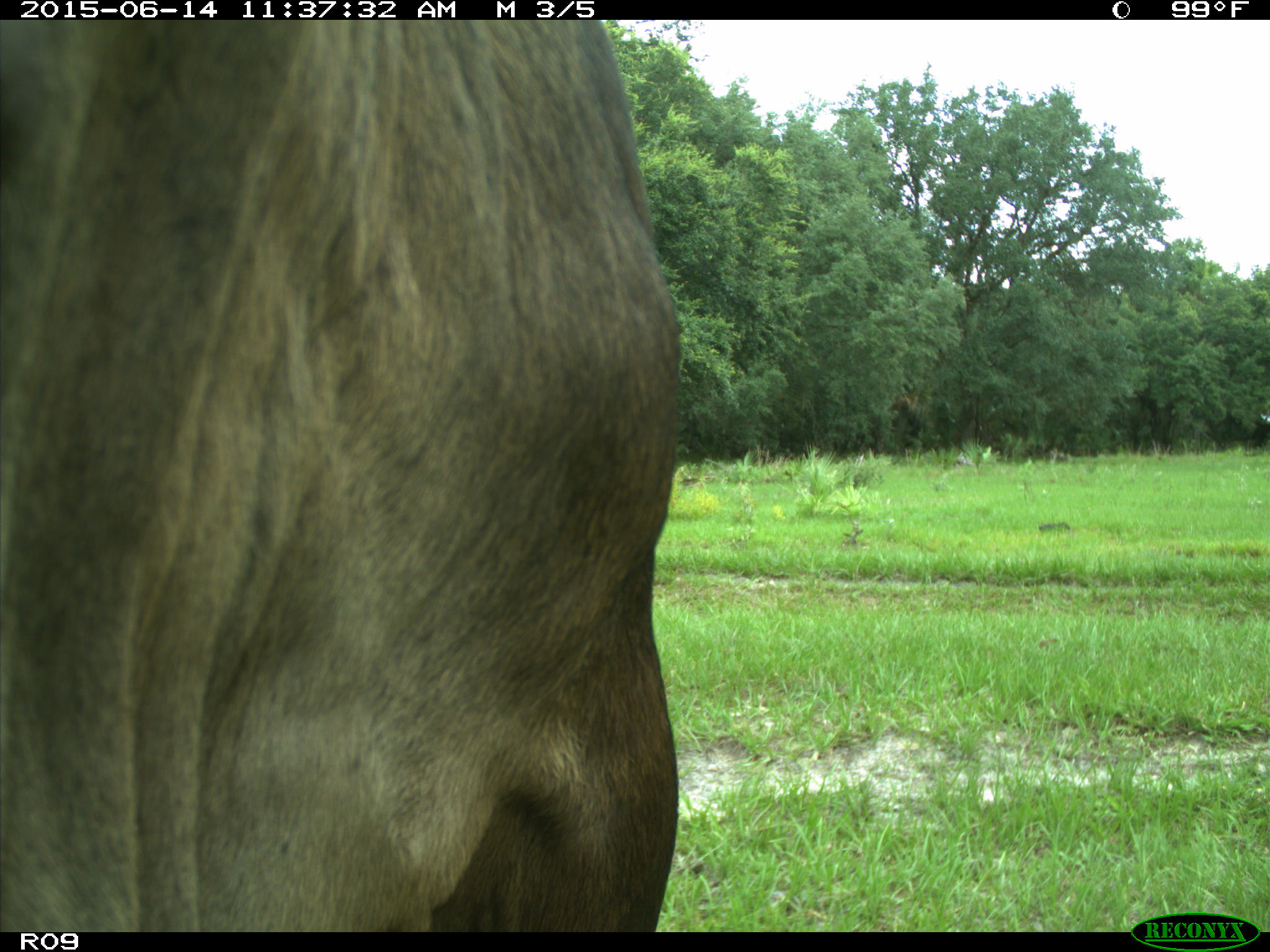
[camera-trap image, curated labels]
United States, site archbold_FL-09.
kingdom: Animalia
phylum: Chordata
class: Mammalia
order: Artiodactyla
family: Bovidae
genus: Bos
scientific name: Bos taurus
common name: domestic cow